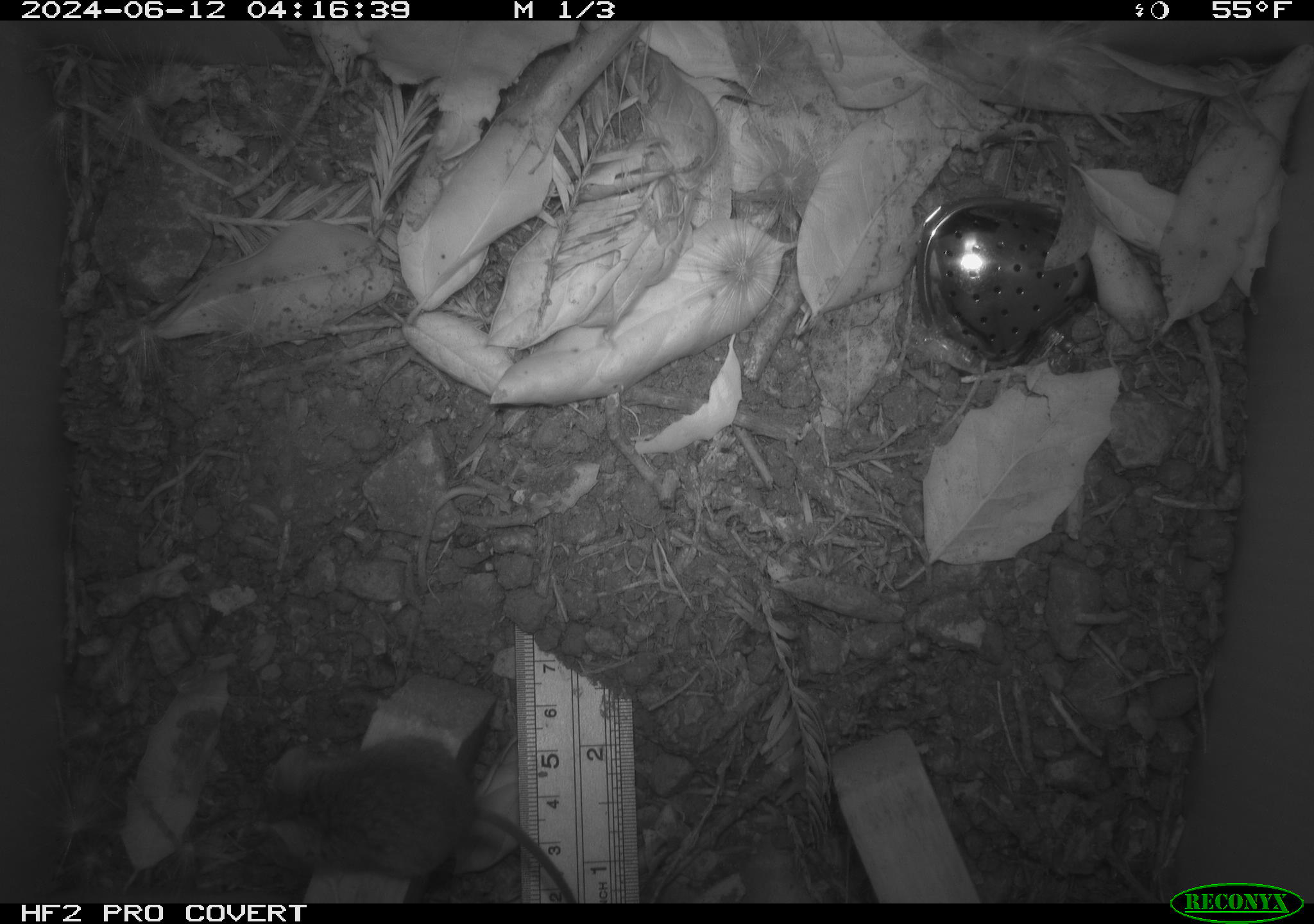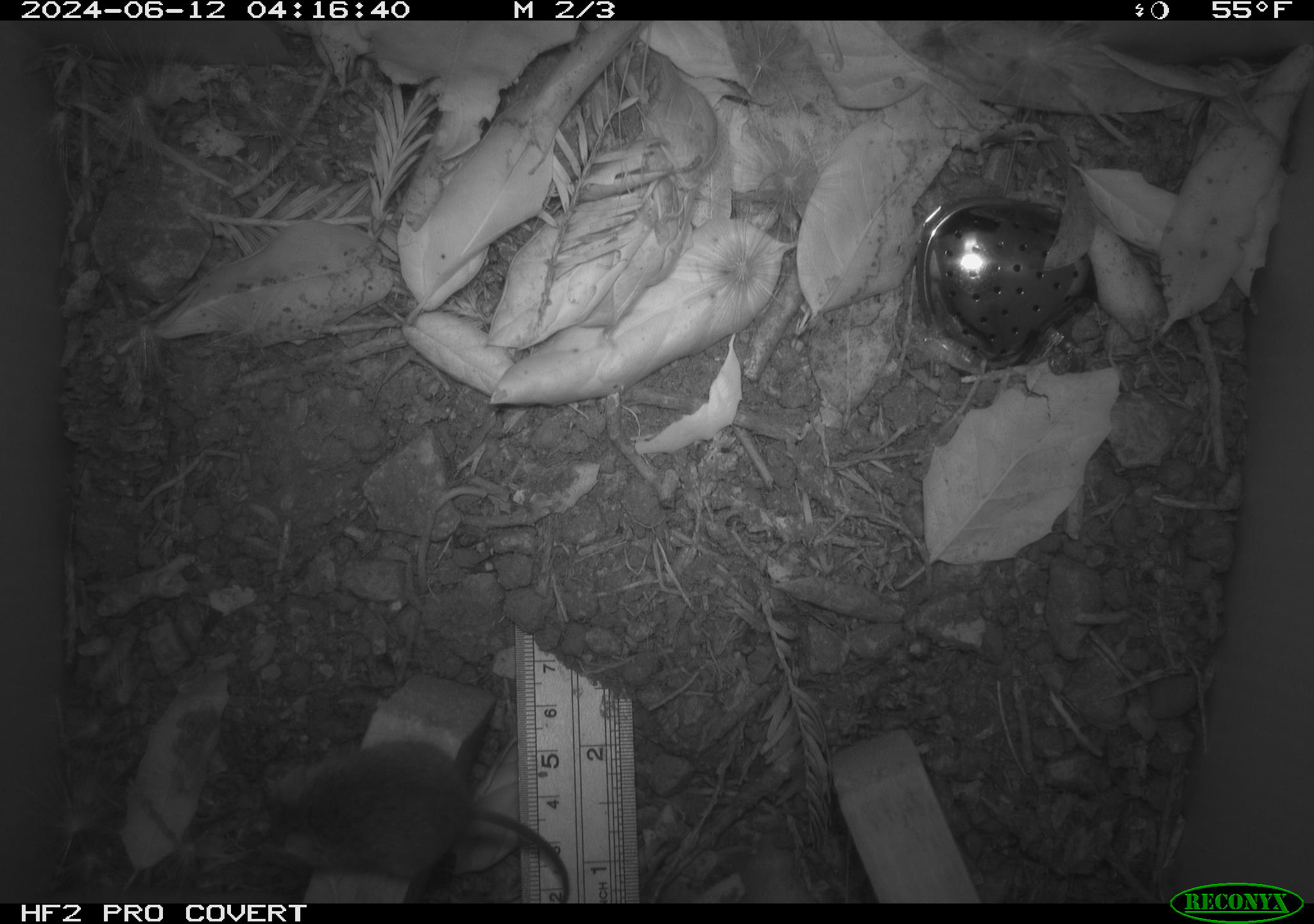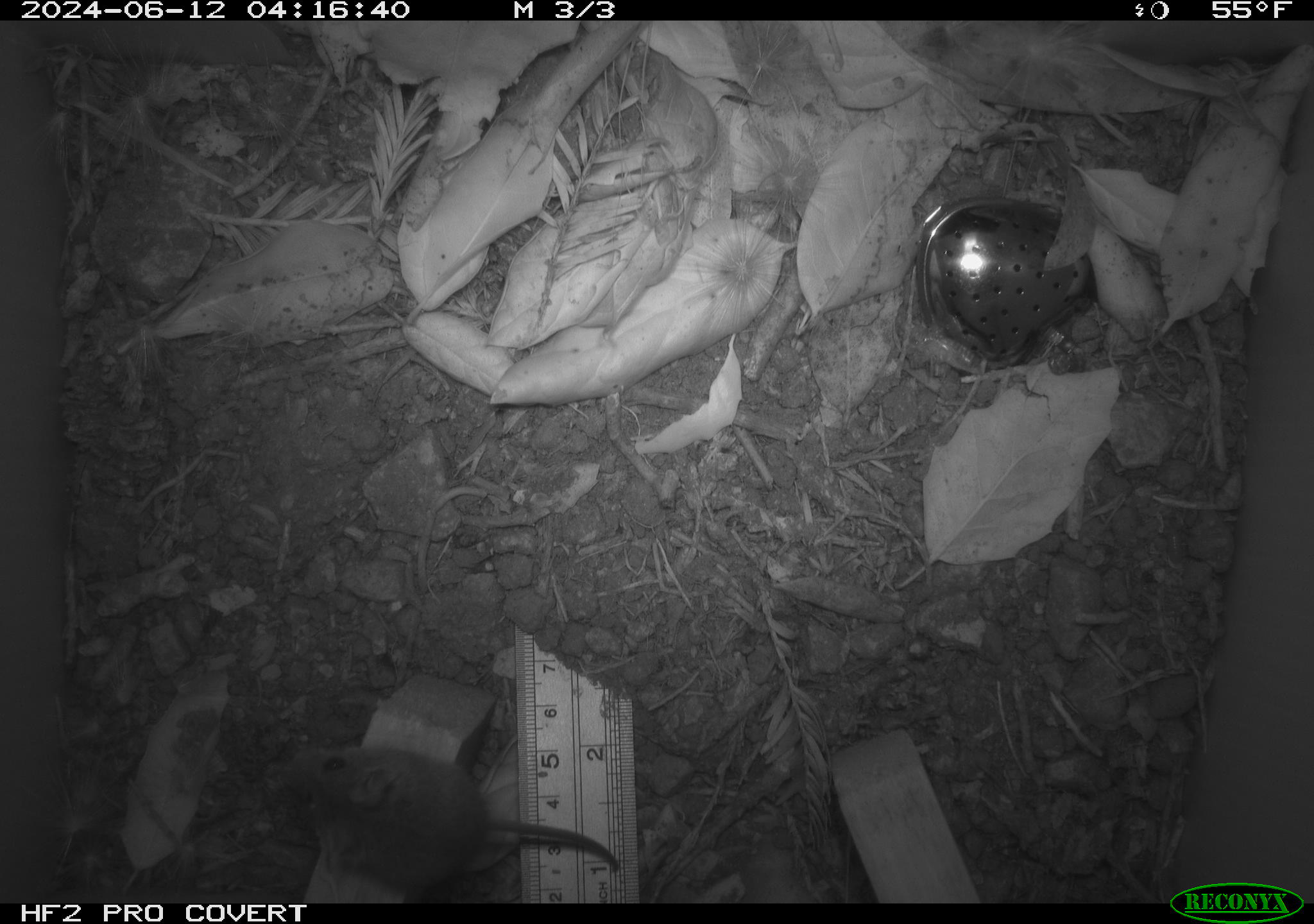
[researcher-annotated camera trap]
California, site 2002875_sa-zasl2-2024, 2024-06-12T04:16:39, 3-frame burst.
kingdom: Animalia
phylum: Chordata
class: Mammalia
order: Rodentia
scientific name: Rodentia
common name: rodent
Rodent (Rodentia).